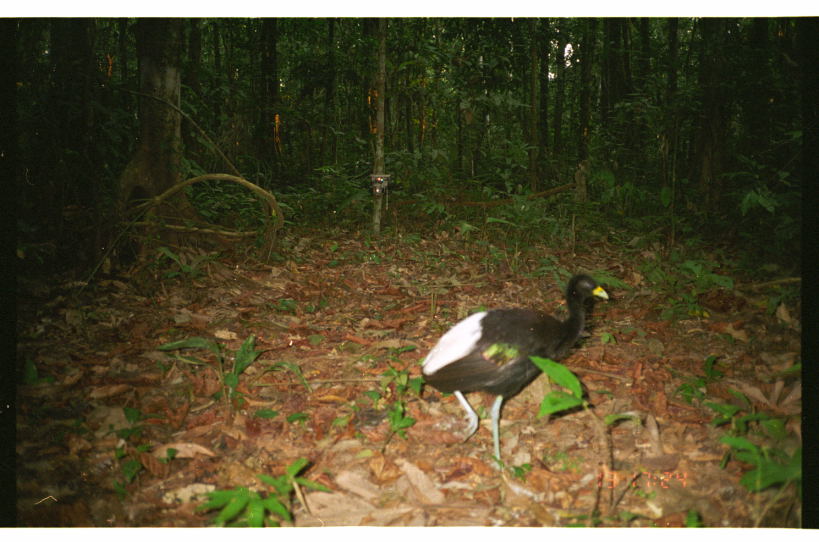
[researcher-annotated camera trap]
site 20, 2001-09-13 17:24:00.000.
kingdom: Animalia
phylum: Chordata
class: Aves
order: Gruiformes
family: Psophiidae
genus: Psophia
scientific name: Psophia leucoptera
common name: pale-winged trumpeter